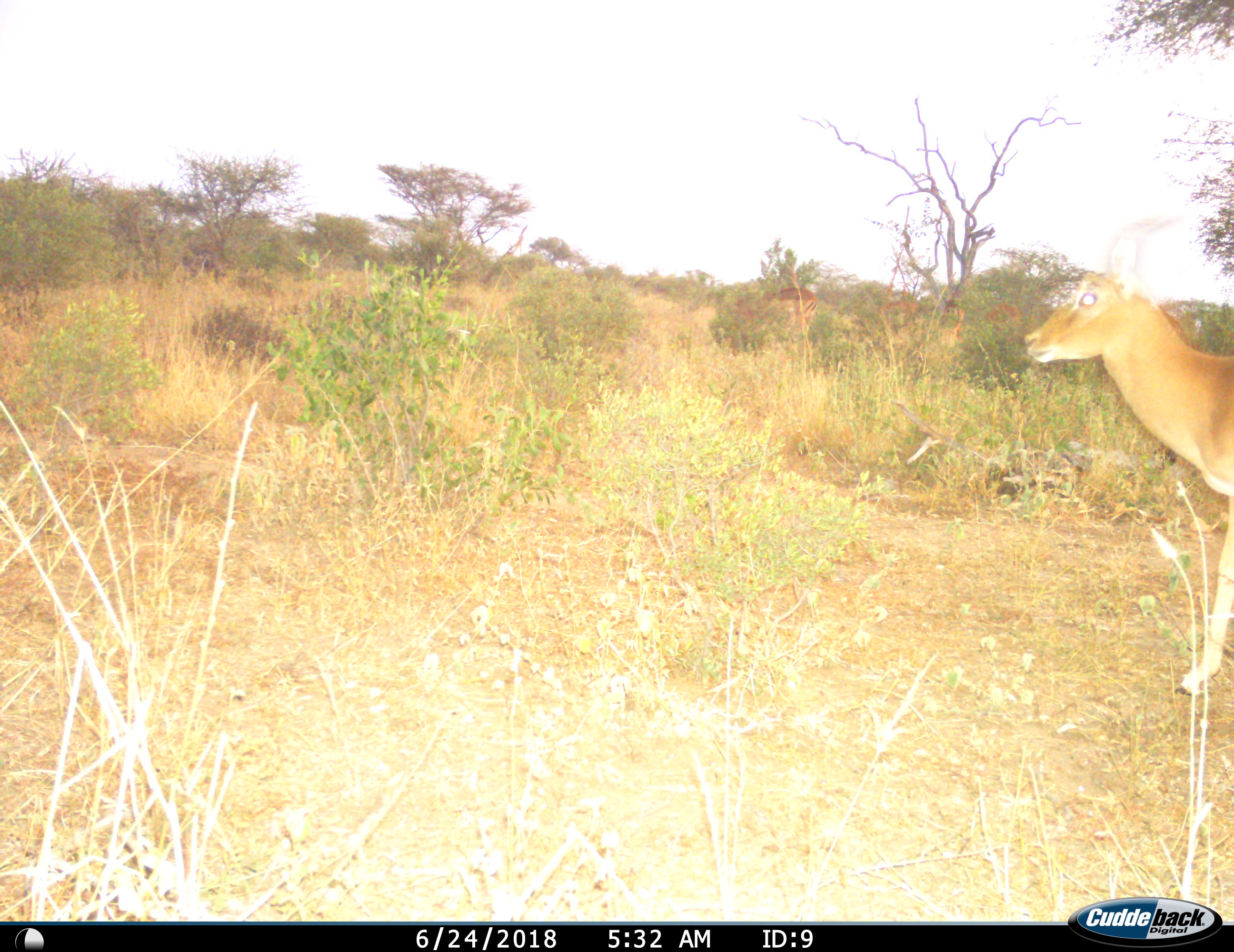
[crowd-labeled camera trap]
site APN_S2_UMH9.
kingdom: Animalia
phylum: Chordata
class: Mammalia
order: Artiodactyla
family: Bovidae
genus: Aepyceros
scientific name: Aepyceros melampus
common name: impala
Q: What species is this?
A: Impala (Aepyceros melampus).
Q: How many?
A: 1.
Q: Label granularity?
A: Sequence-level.